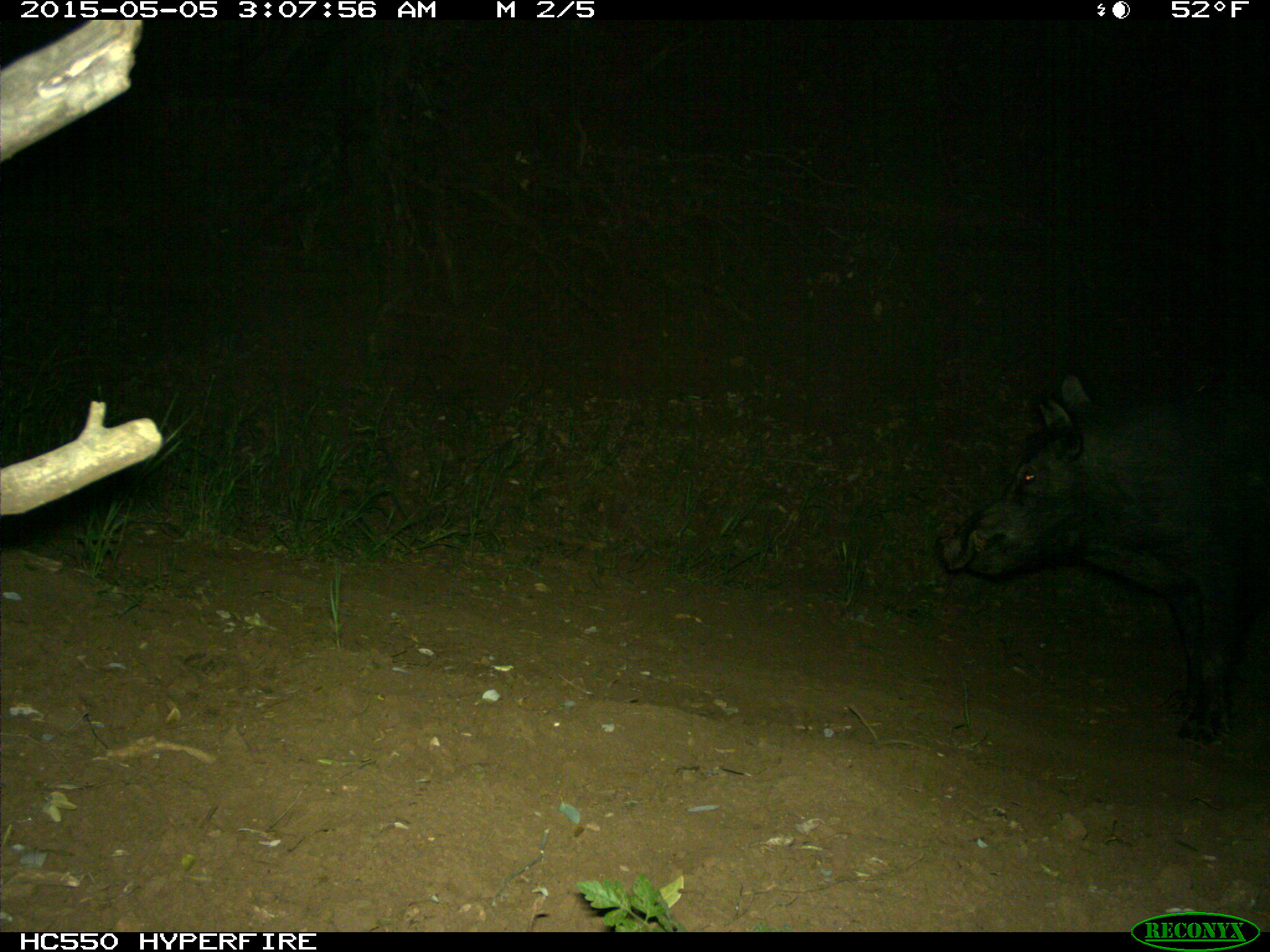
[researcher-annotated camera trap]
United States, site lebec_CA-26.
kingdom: Animalia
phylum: Chordata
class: Mammalia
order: Artiodactyla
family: Suidae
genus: Sus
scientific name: Sus scrofa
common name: wild boar